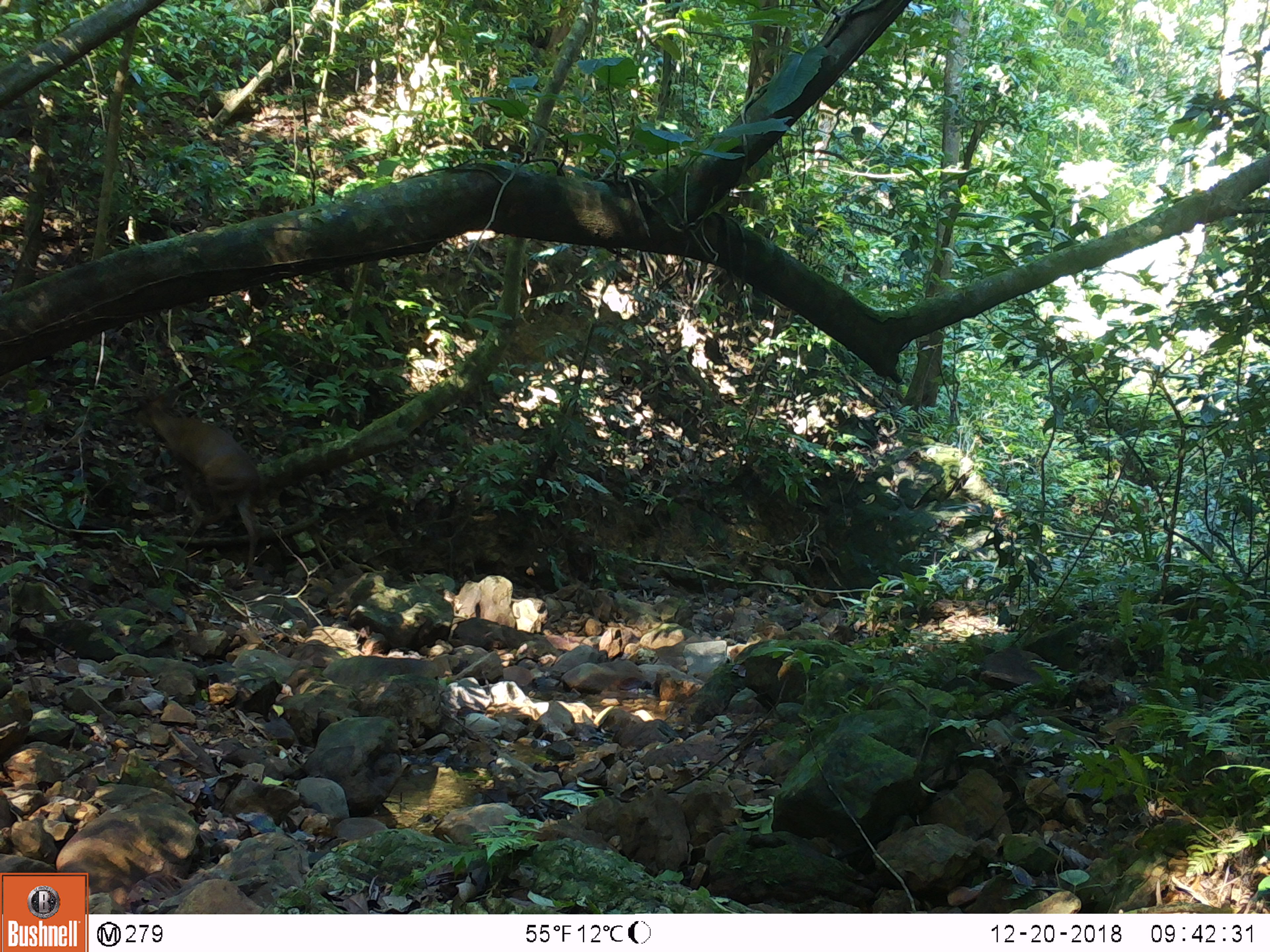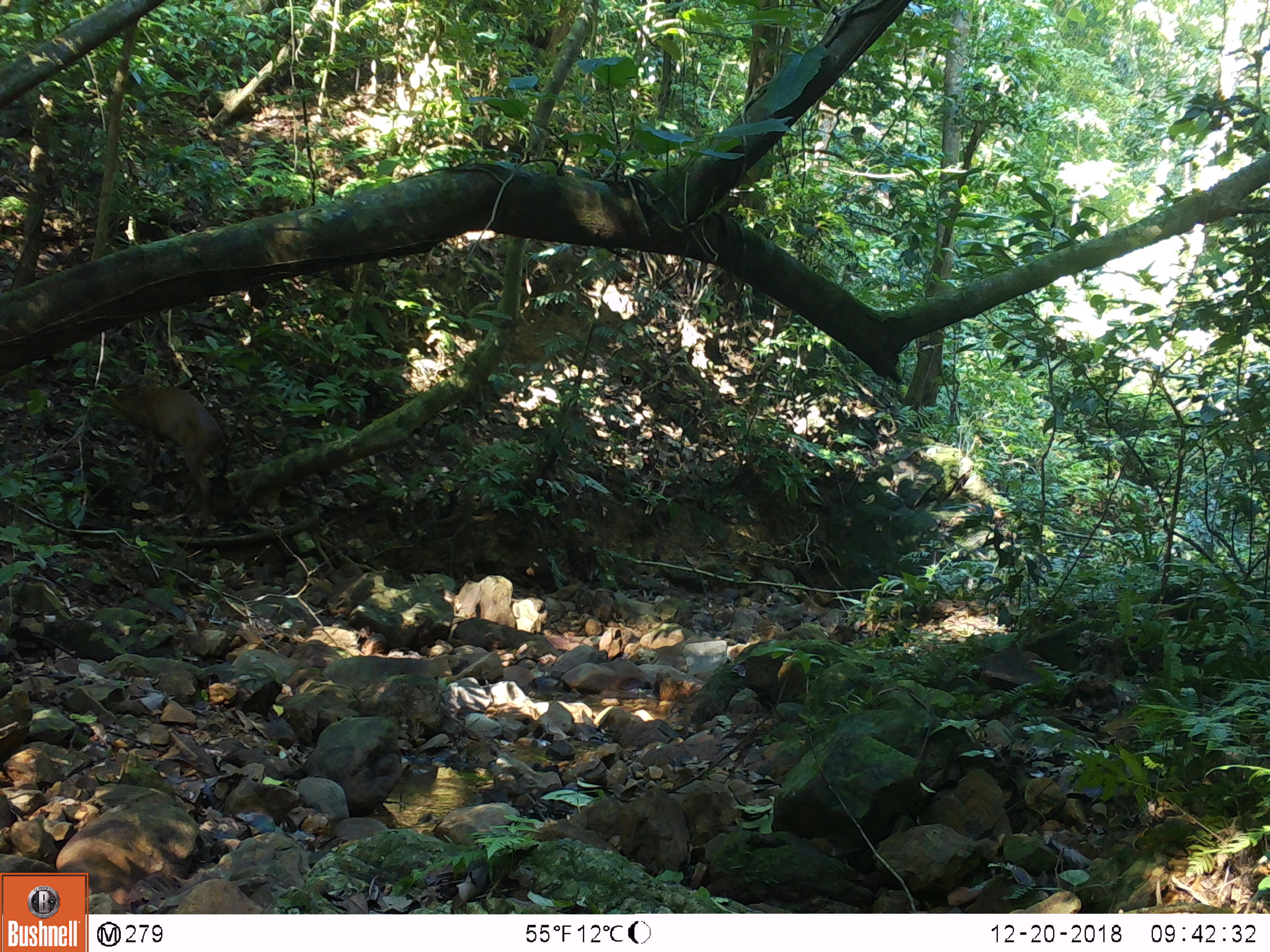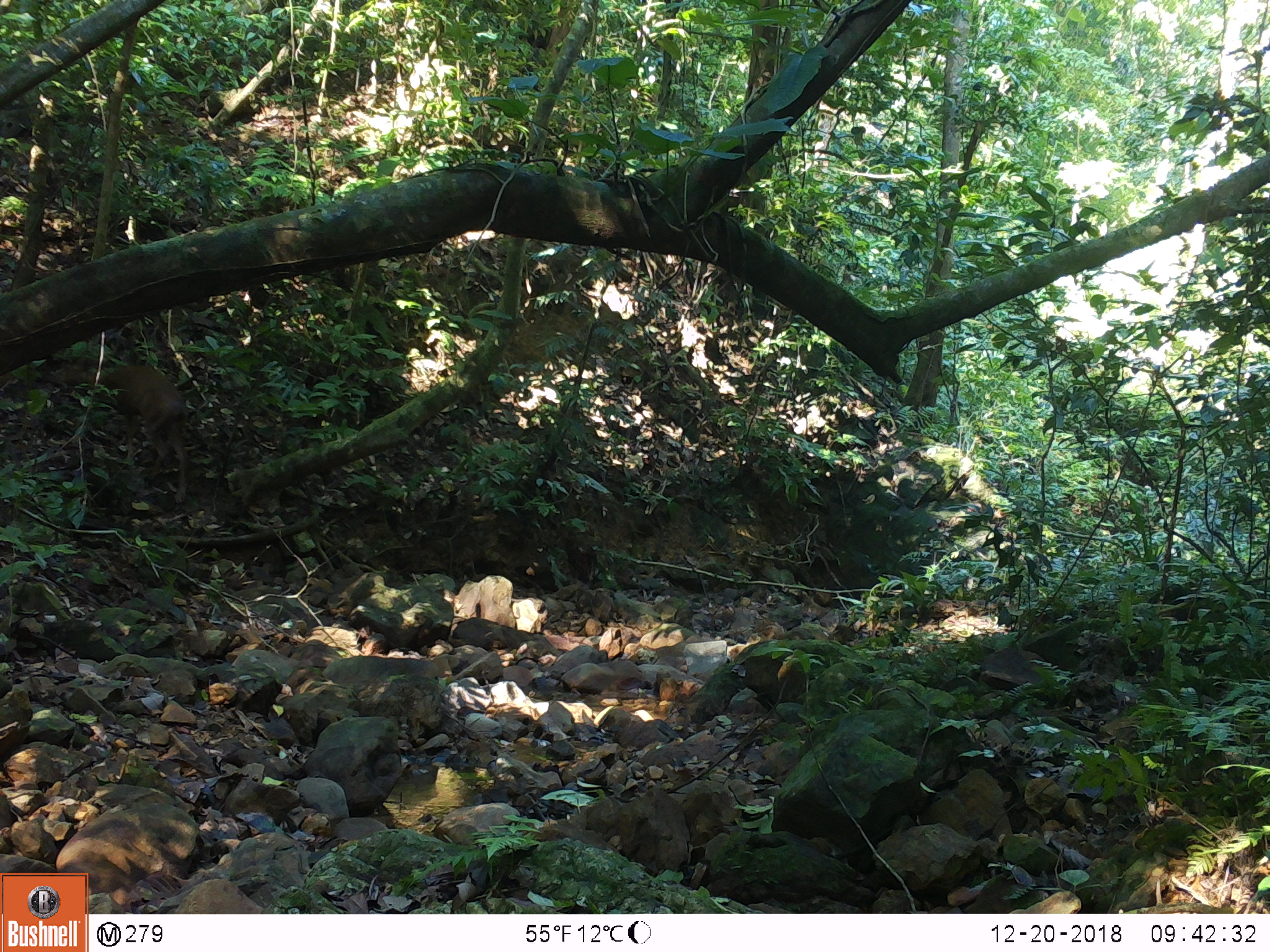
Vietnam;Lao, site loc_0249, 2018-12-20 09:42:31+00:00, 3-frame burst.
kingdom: Animalia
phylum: Chordata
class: Mammalia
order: Artiodactyla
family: Cervidae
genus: Muntiacus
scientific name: Muntiacus vuquangensis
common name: large-antlered muntjac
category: large antlered muntjac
Large antlered muntjac (large-antlered muntjac) (Muntiacus vuquangensis). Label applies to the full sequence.